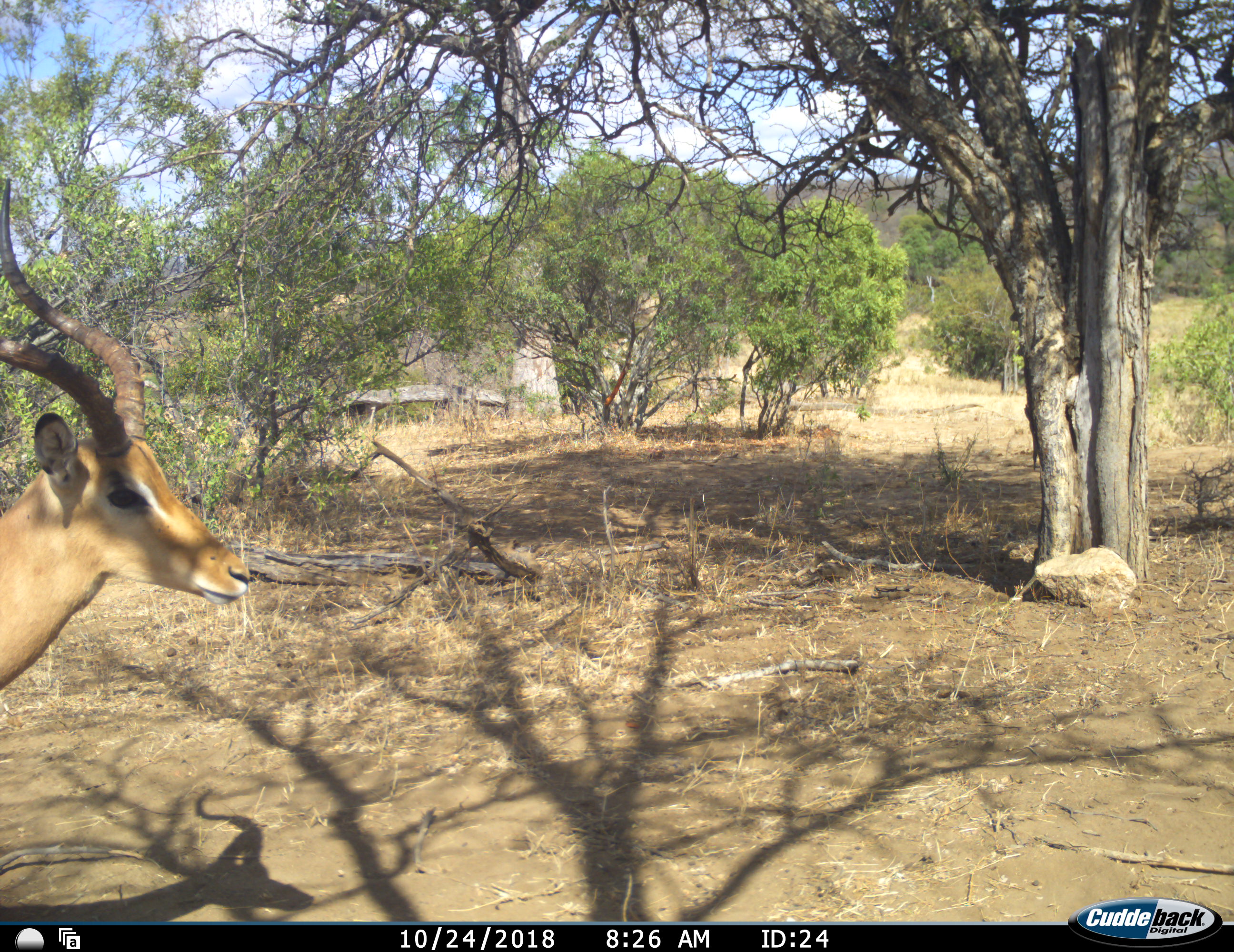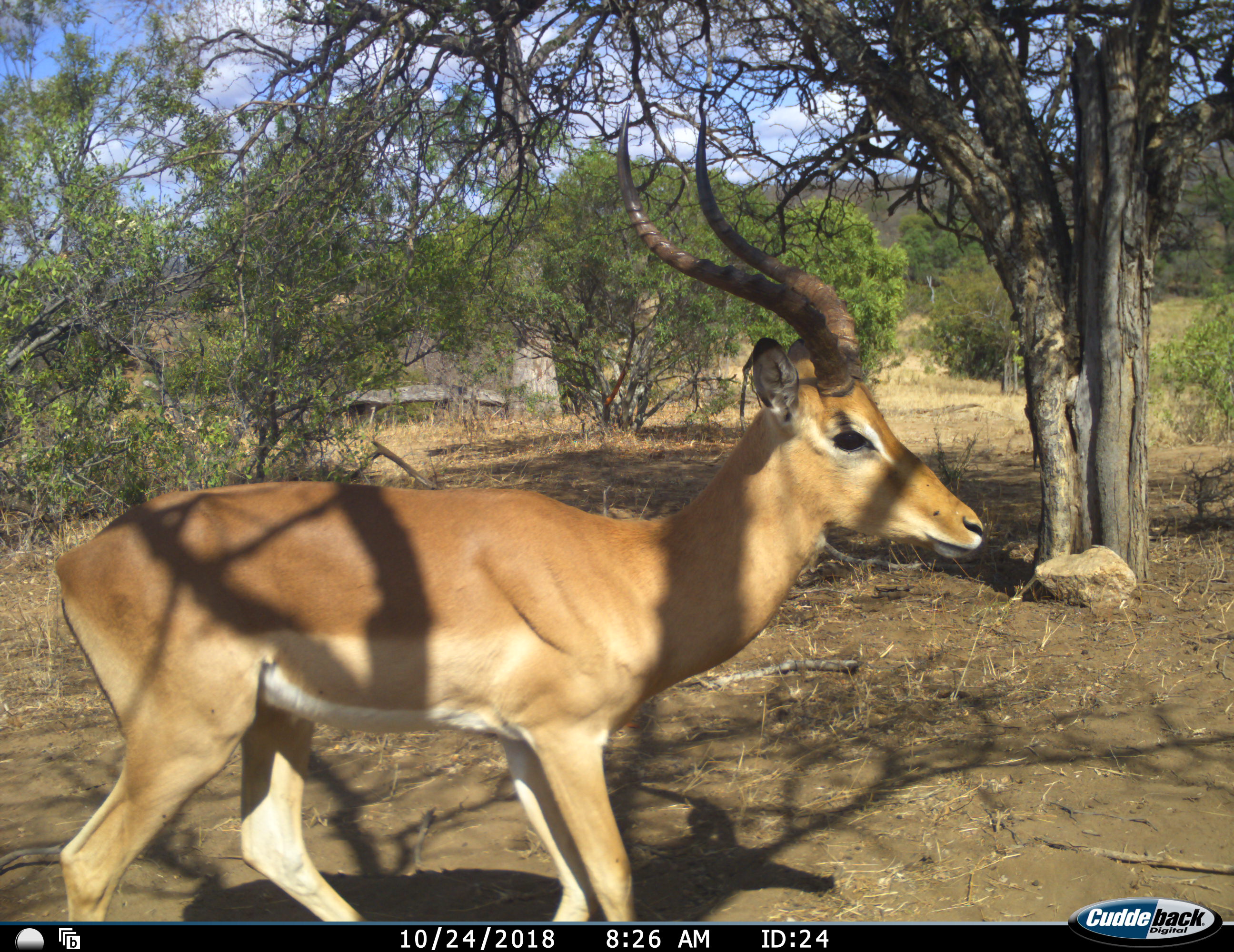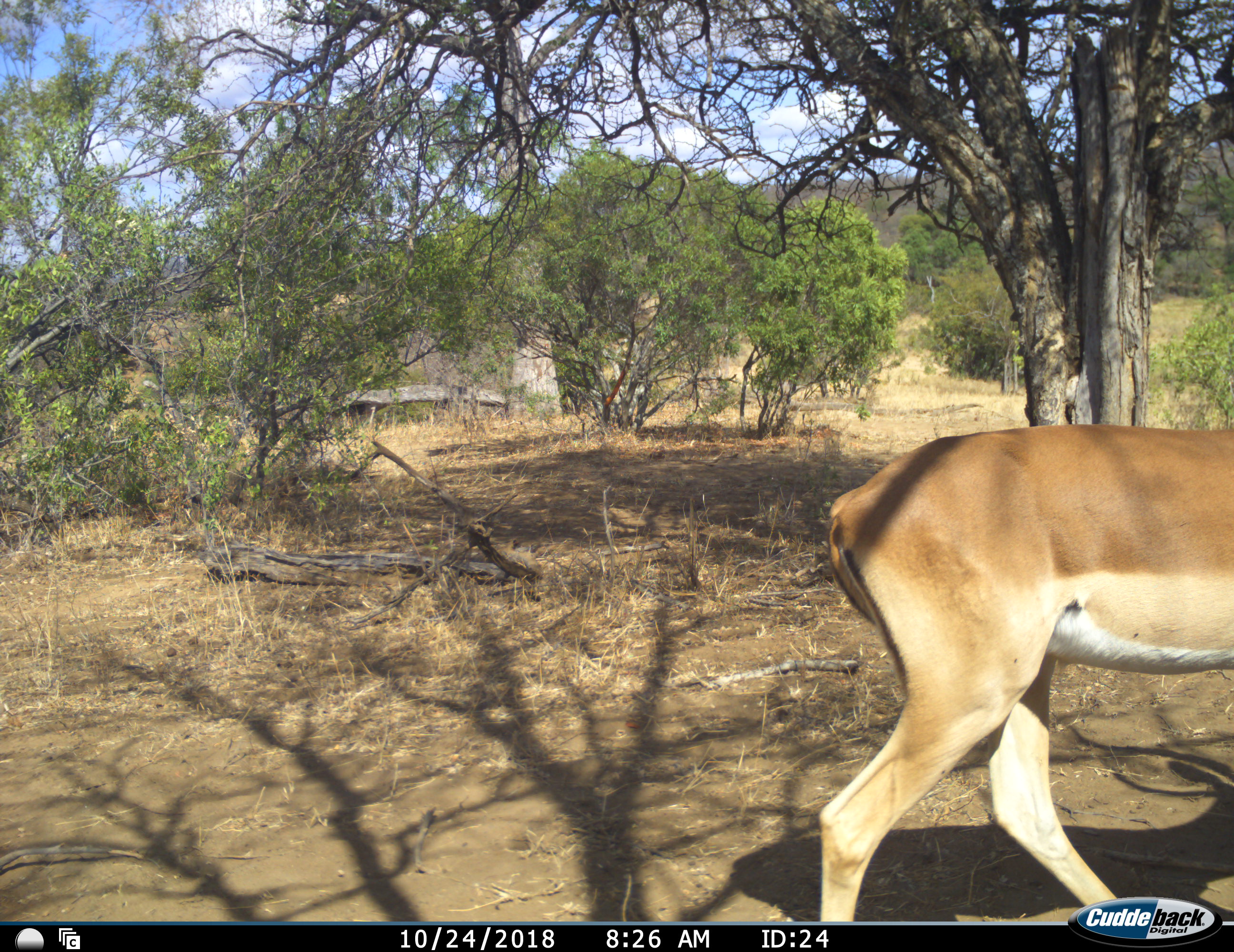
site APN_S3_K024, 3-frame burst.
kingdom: Animalia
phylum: Chordata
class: Mammalia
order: Artiodactyla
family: Bovidae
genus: Aepyceros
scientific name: Aepyceros melampus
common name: impala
Impala (Aepyceros melampus), count 1. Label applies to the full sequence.